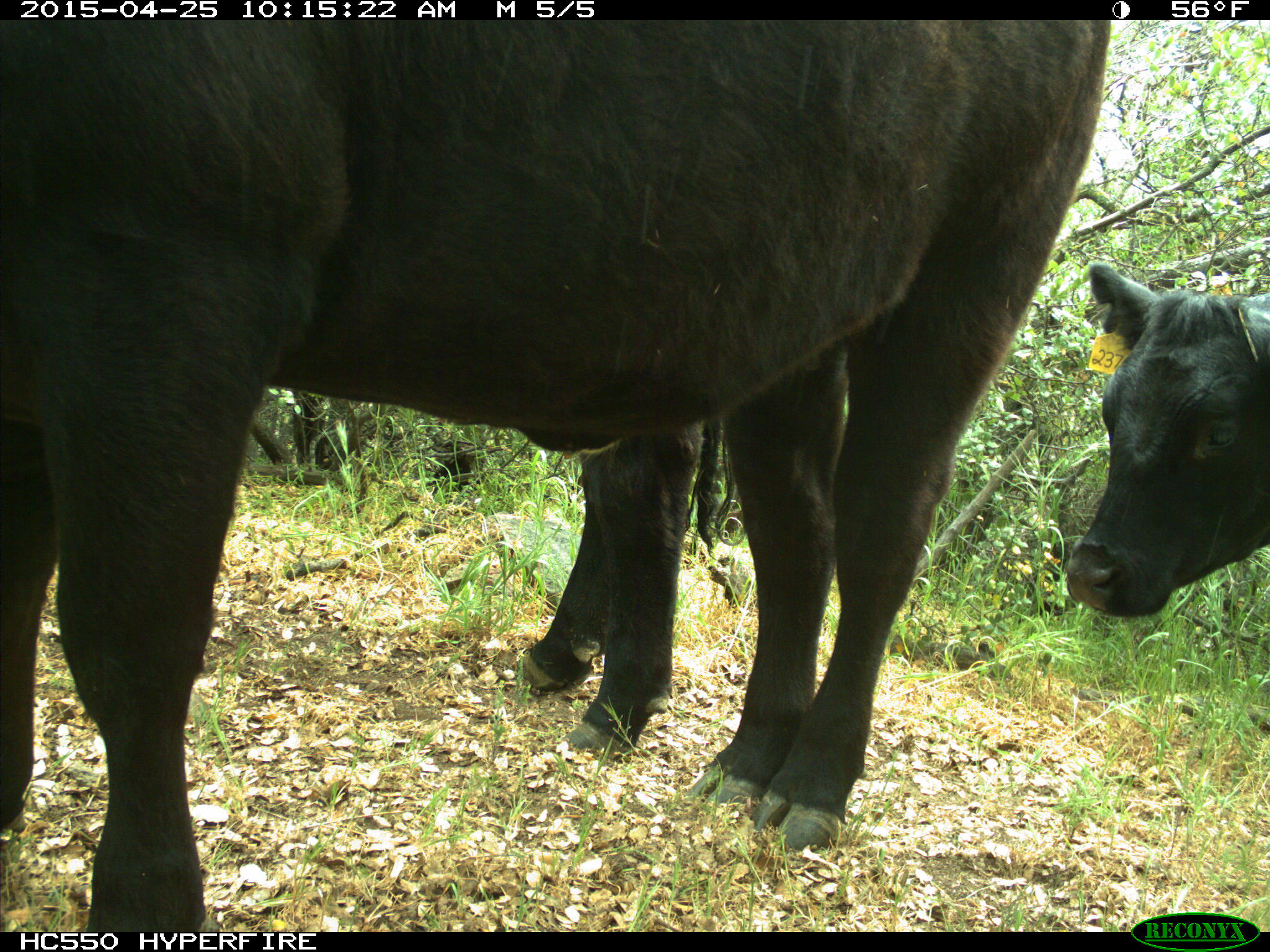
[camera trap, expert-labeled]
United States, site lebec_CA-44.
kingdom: Animalia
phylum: Chordata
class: Mammalia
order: Artiodactyla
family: Suidae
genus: Sus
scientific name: Sus scrofa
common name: wild boar